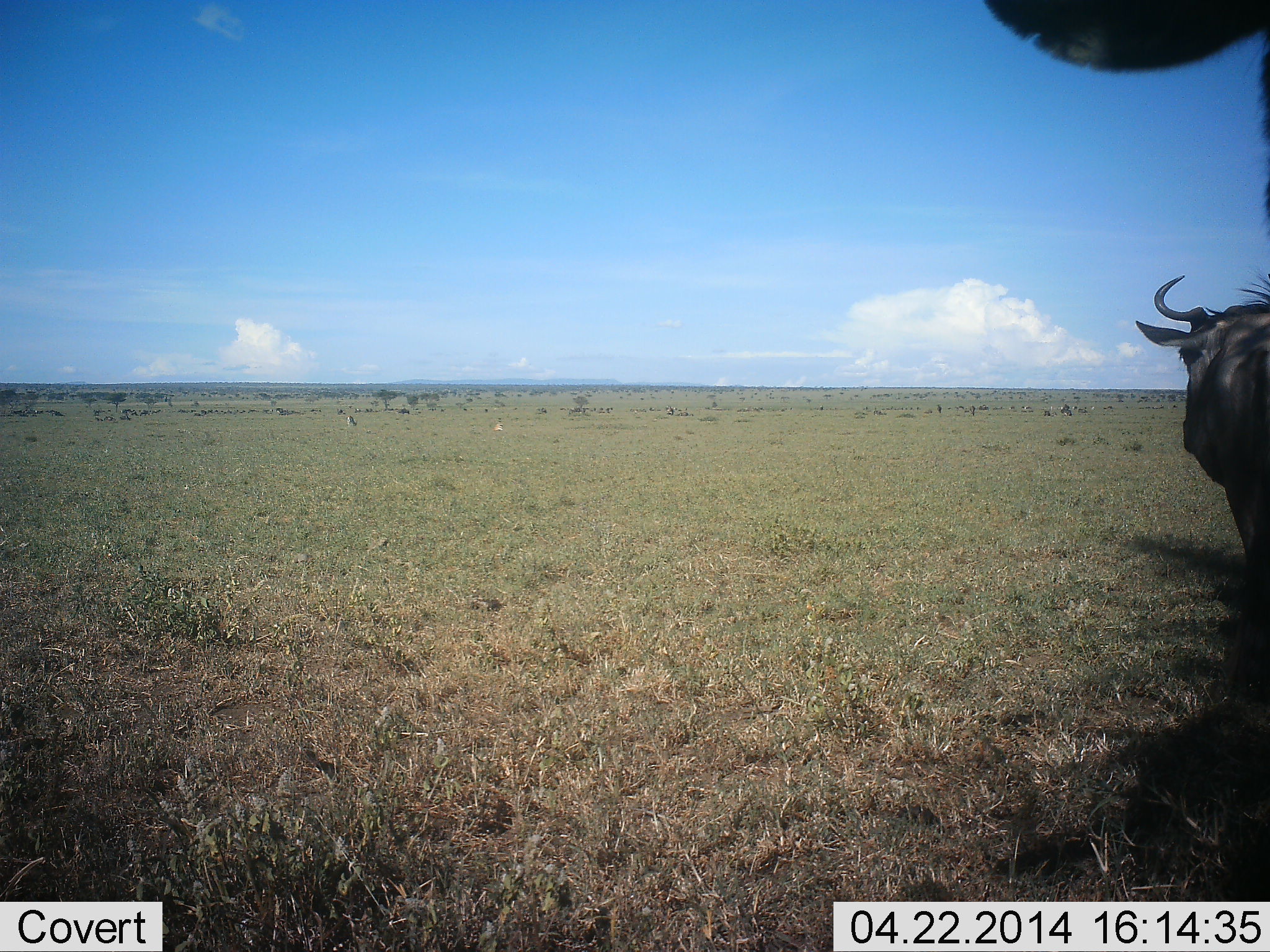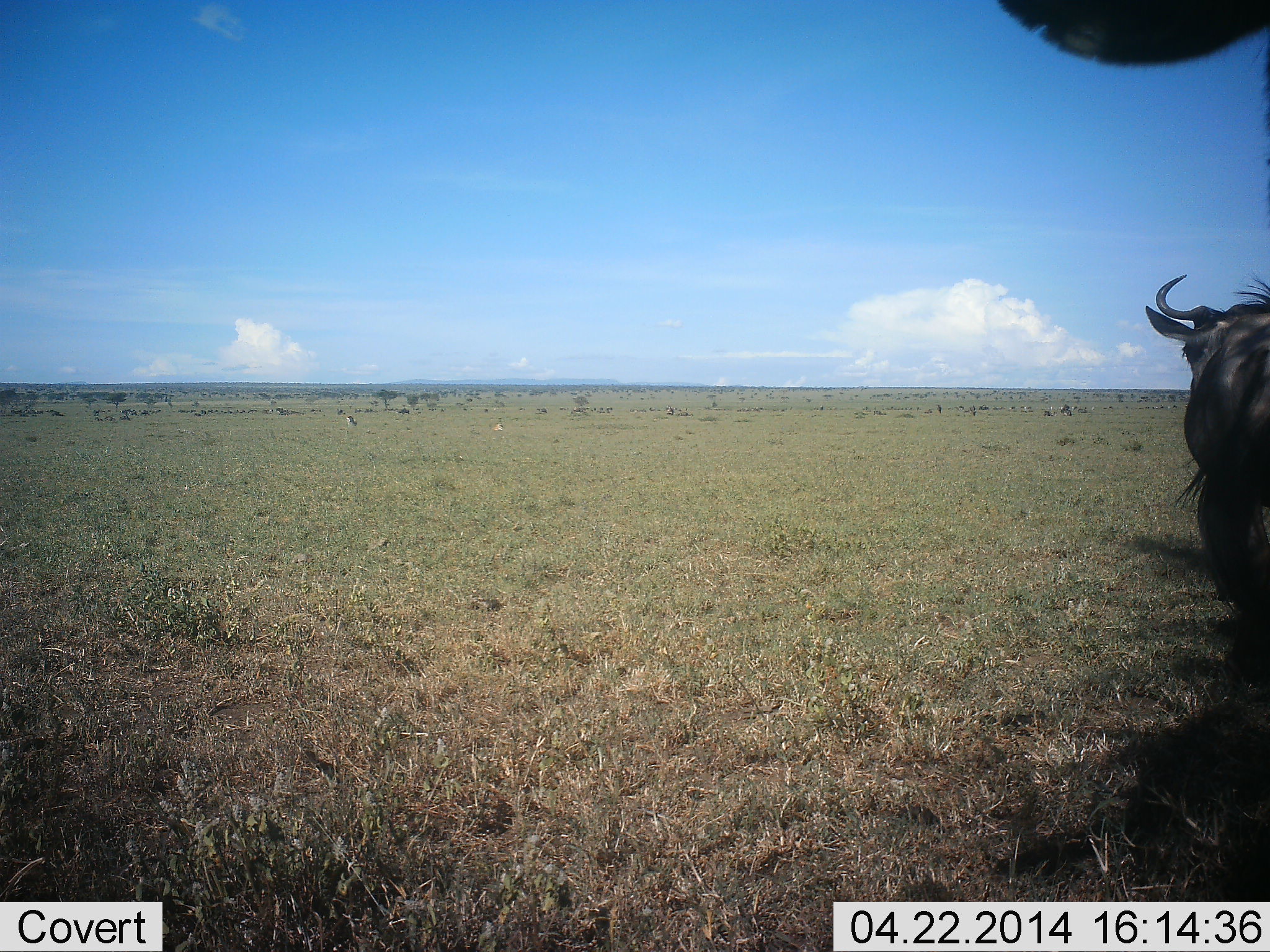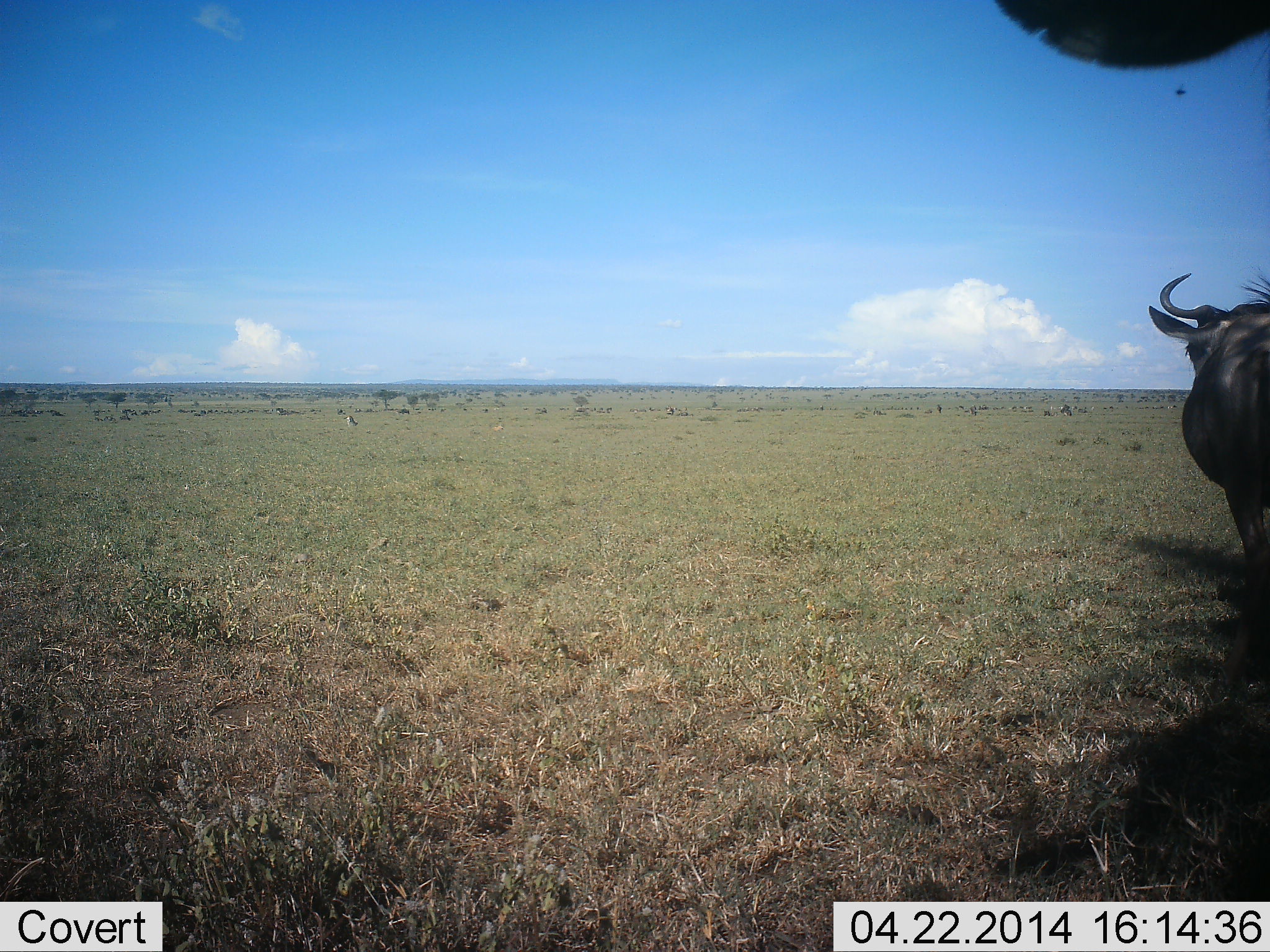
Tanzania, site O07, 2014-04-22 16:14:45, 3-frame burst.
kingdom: Animalia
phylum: Chordata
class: Mammalia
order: Artiodactyla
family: Bovidae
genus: Connochaetes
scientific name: Connochaetes taurinus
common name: blue wildebeest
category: wildebeest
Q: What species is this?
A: Wildebeest (blue wildebeest) (Connochaetes taurinus).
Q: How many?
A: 1.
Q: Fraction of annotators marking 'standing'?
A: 100%.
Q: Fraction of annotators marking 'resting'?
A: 0%.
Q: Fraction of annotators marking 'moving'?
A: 20%.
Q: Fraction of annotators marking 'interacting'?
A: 0%.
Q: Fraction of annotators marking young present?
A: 0%.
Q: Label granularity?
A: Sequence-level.